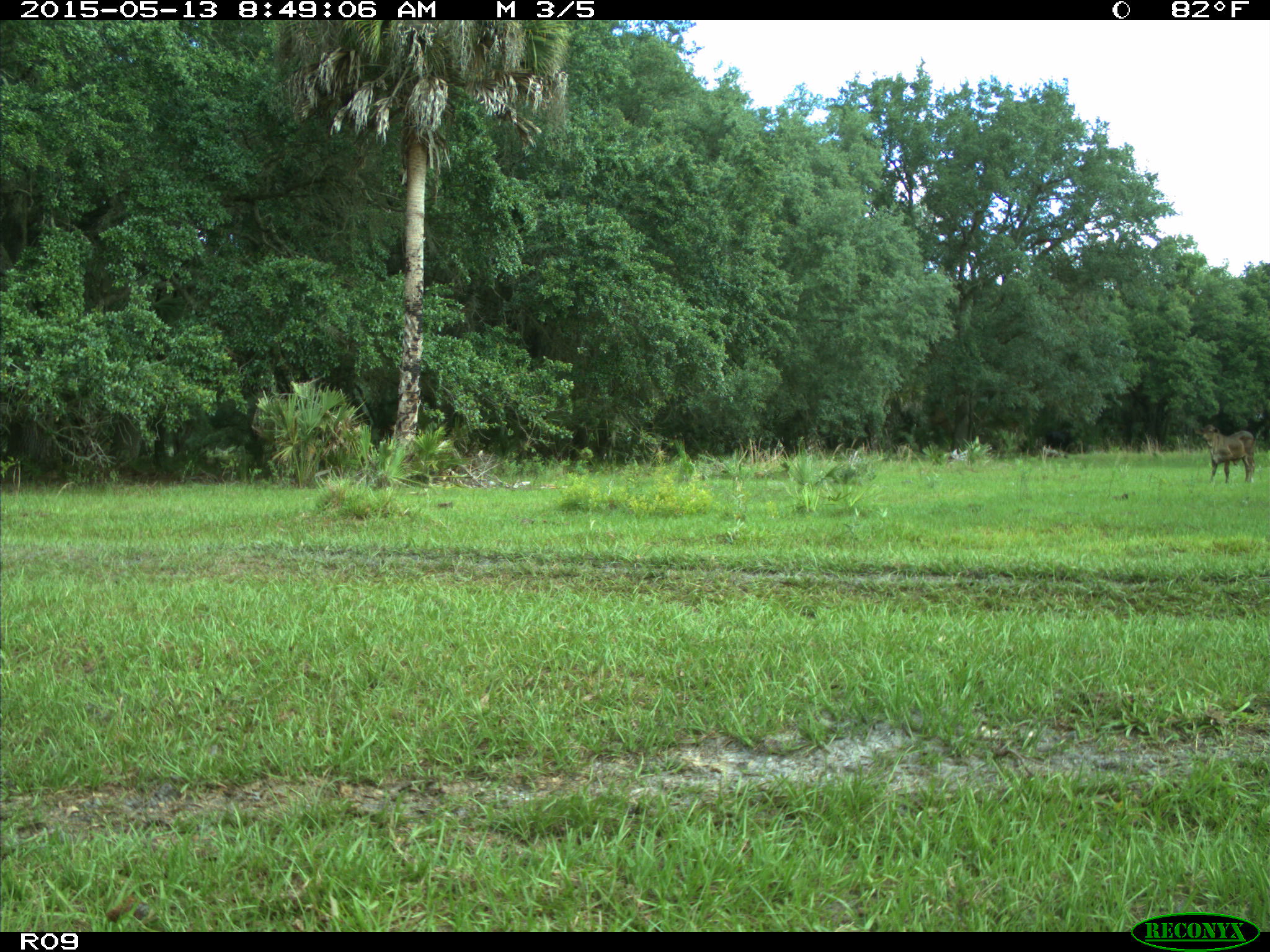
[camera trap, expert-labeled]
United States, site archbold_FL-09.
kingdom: Animalia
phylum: Chordata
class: Mammalia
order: Artiodactyla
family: Bovidae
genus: Bos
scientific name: Bos taurus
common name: domestic cow